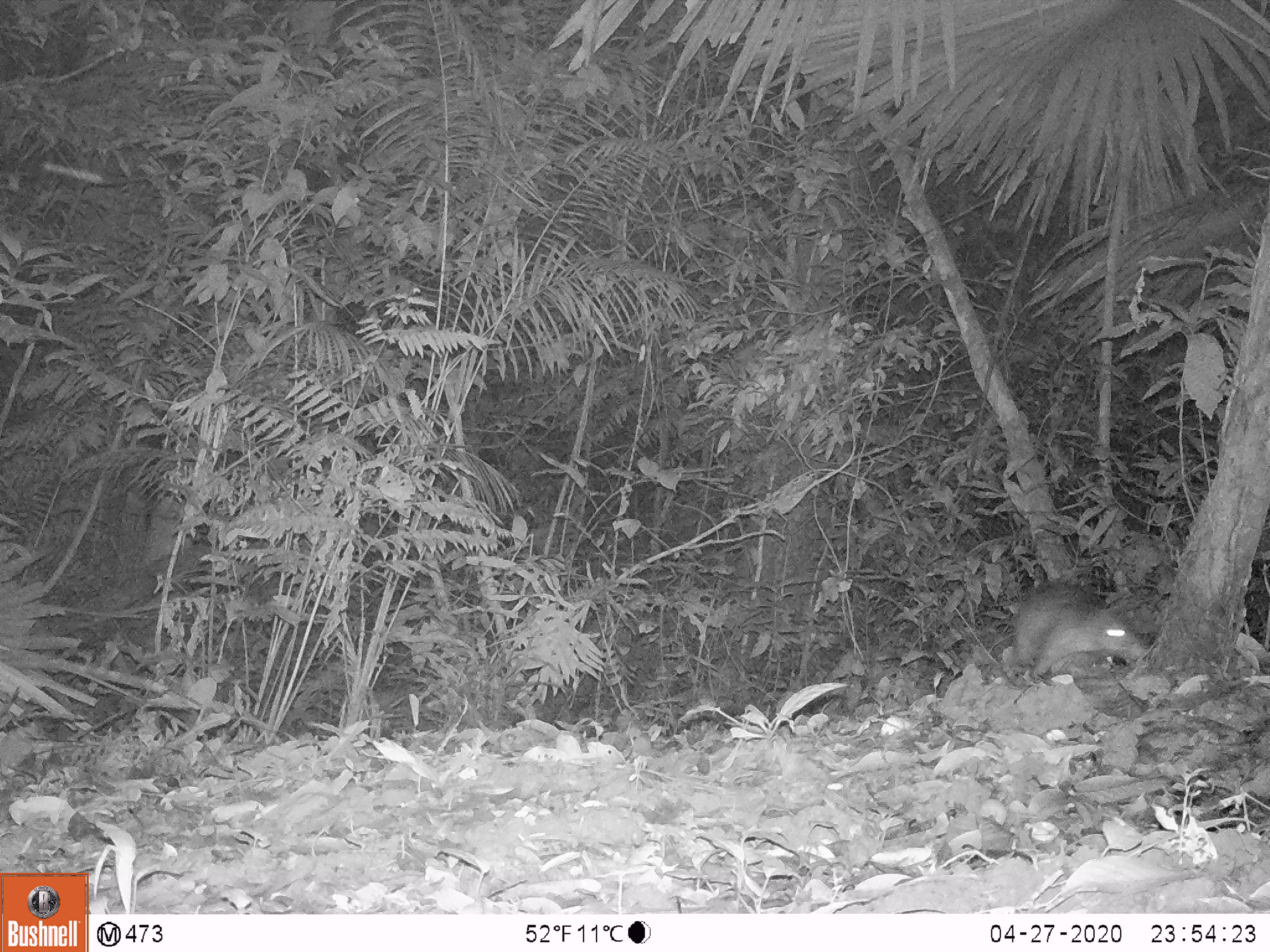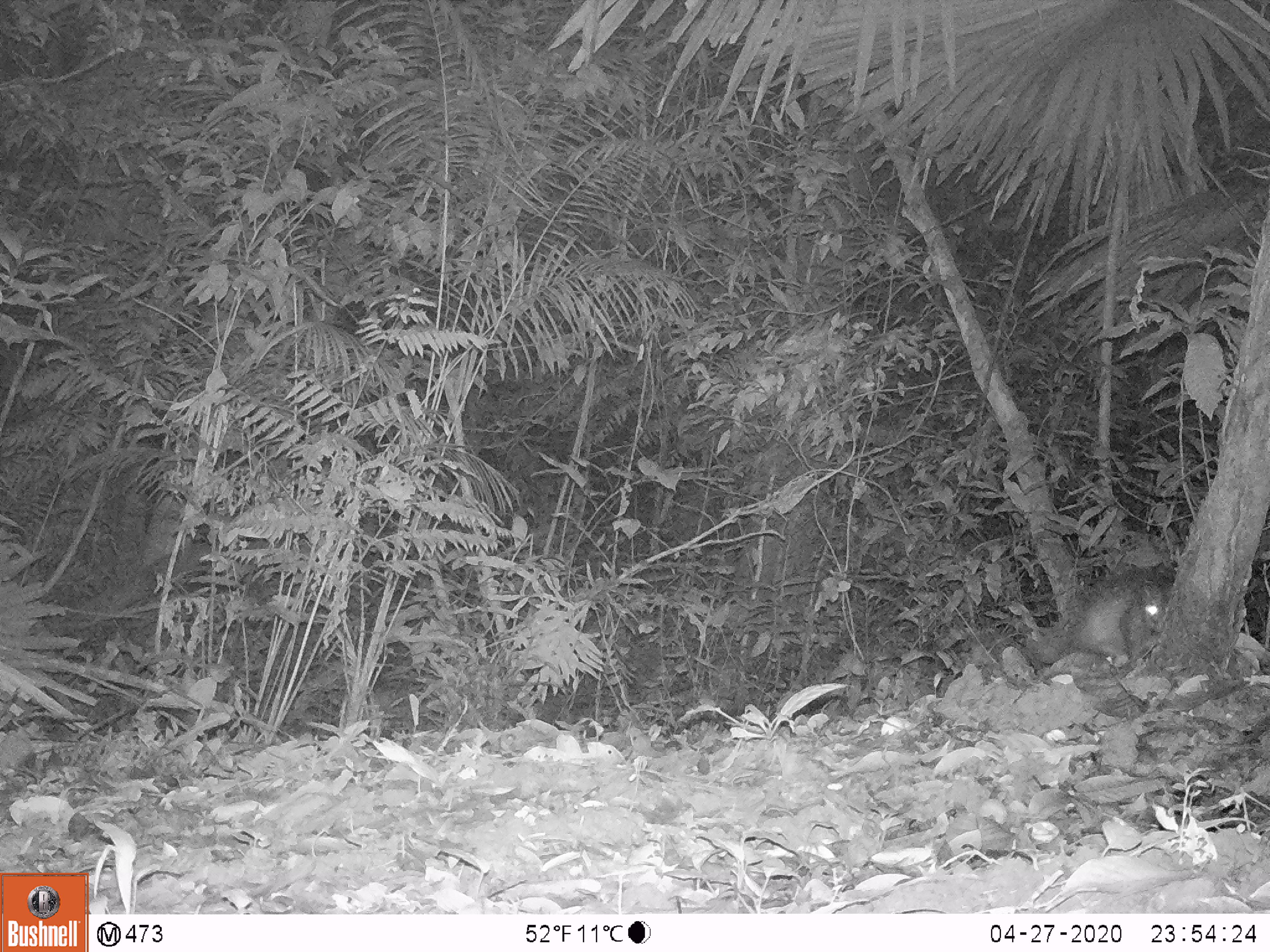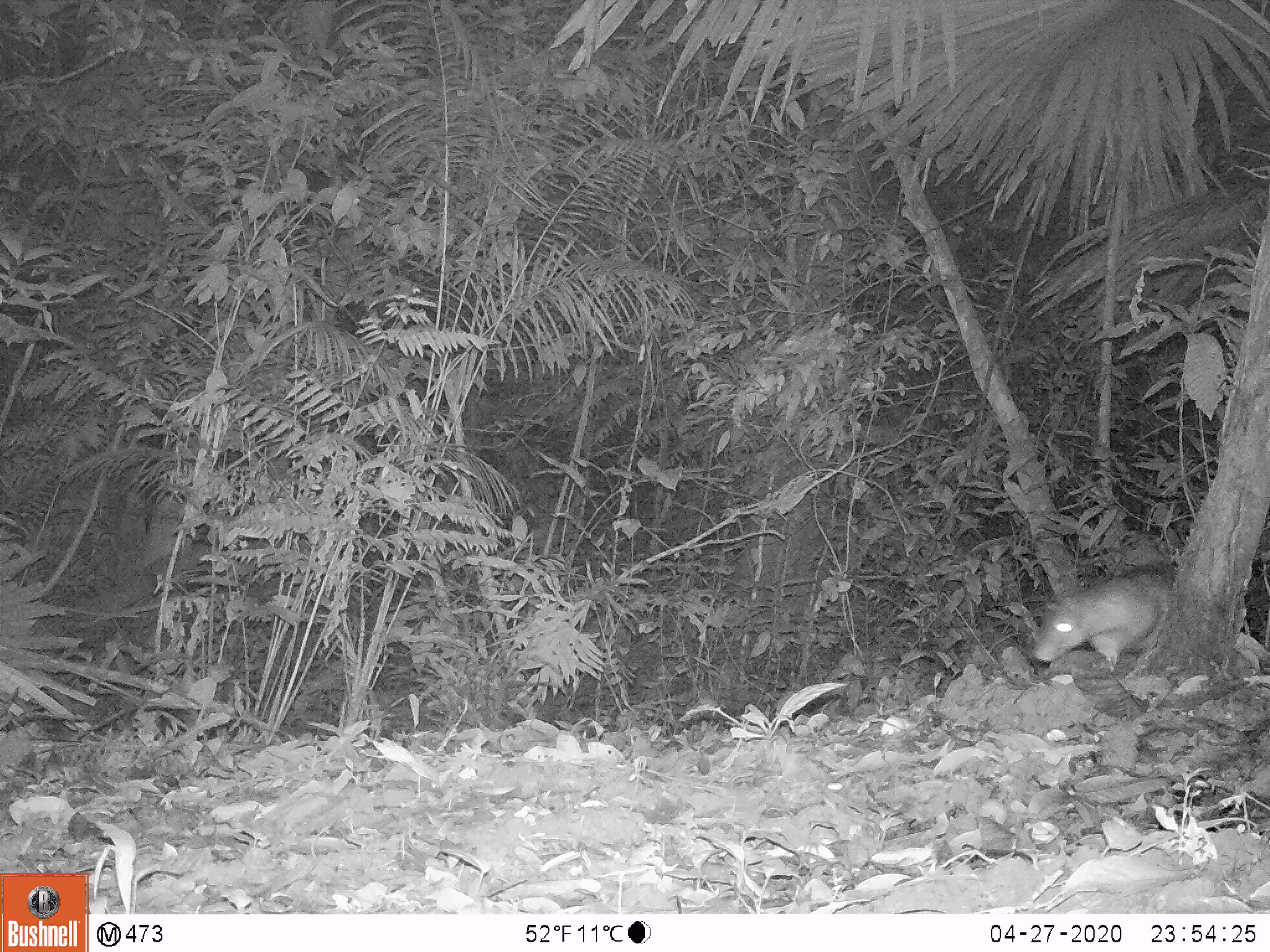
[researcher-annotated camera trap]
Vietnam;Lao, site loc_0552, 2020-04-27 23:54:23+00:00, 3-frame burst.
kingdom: Animalia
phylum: Chordata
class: Mammalia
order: Rodentia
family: Hystricidae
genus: Atherurus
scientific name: Atherurus macrourus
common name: asiatic brush-tailed porcupine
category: asiatic brush tailed porcupine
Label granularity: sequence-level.